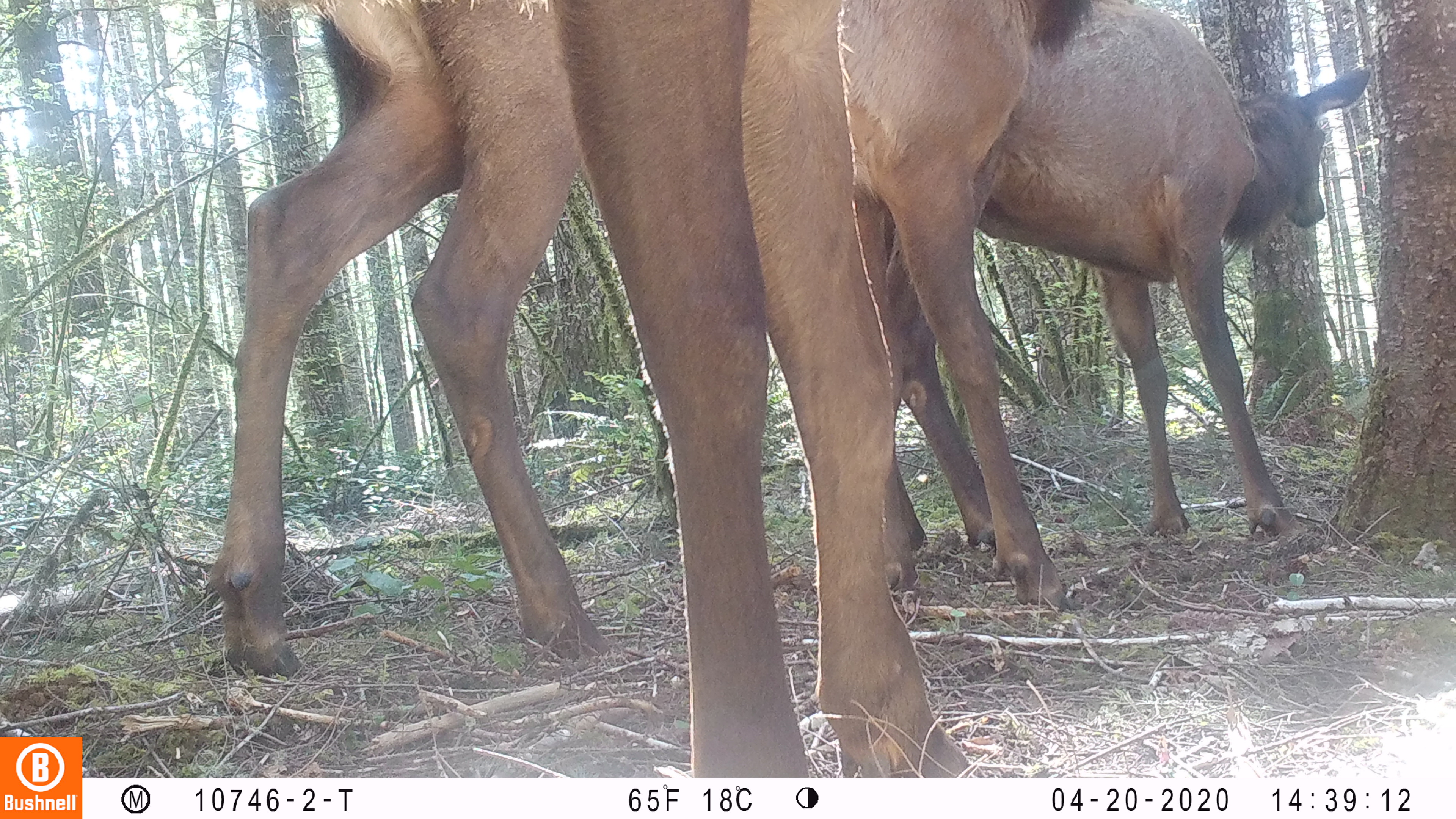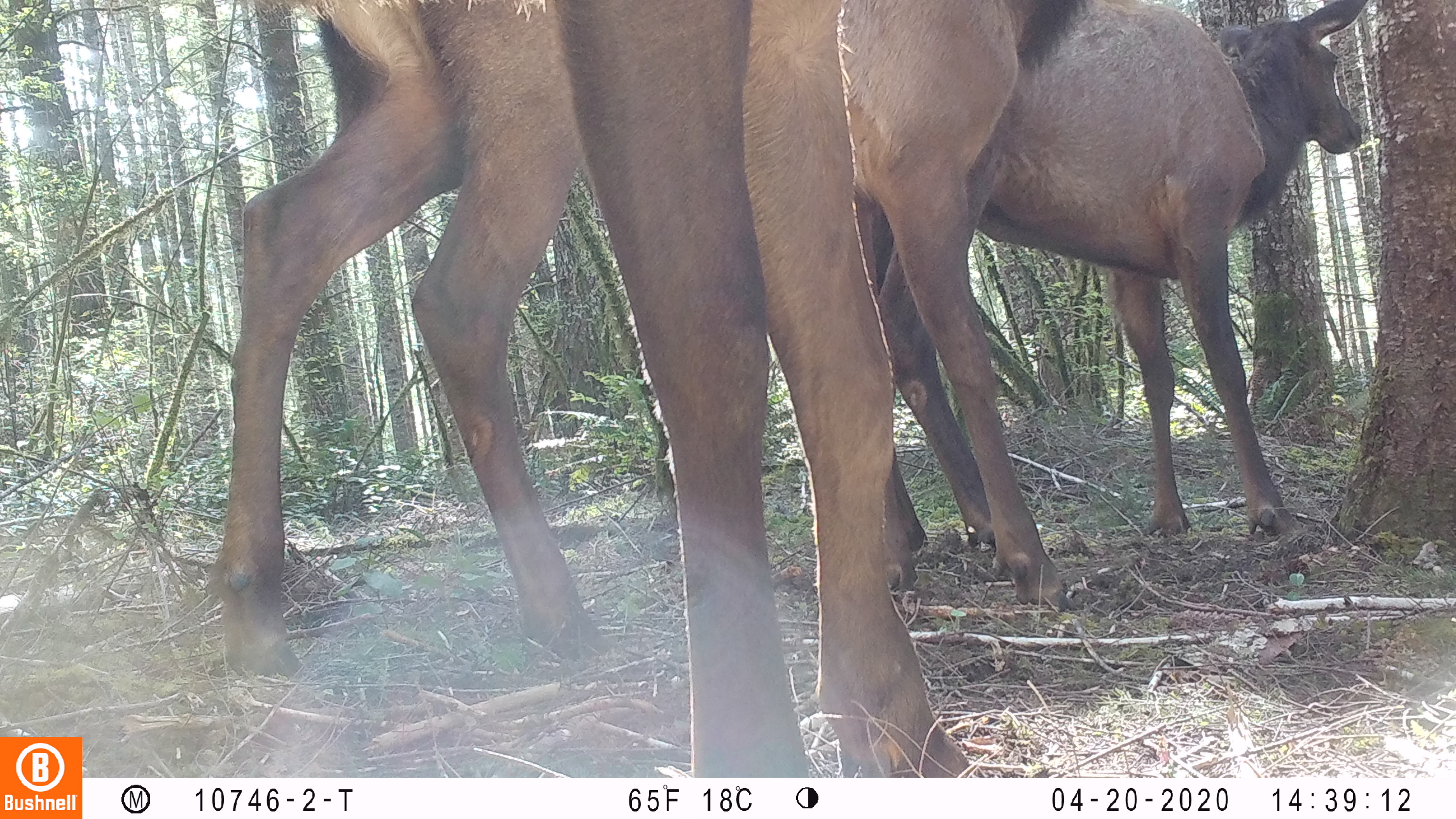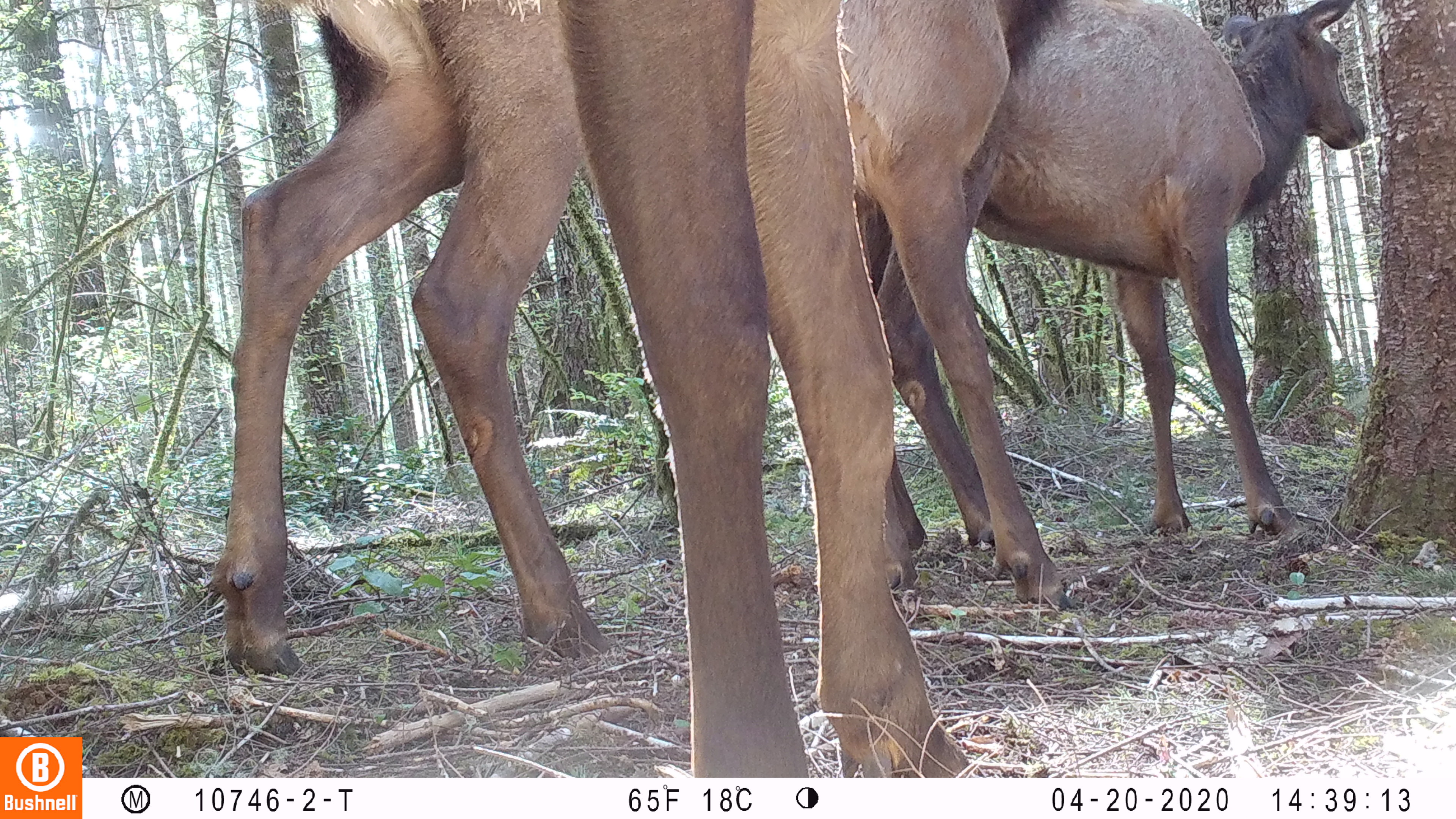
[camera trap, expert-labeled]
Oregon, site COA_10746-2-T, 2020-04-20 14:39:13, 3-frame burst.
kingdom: Animalia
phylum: Chordata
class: Mammalia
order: Artiodactyla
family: Cervidae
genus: Cervus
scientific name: Cervus canadensis roosevelti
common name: roosevelt elk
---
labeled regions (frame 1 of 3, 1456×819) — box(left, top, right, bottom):
roosevelt elk: box(218, 0, 994, 691); box(546, 0, 975, 770); box(844, 0, 1377, 615)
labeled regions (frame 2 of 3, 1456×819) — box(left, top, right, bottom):
roosevelt elk: box(203, 0, 998, 687); box(548, 0, 971, 774); box(880, 0, 1381, 567)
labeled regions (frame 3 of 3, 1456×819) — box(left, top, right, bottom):
roosevelt elk: box(211, 0, 996, 681); box(556, 0, 977, 770); box(857, 0, 1381, 560)